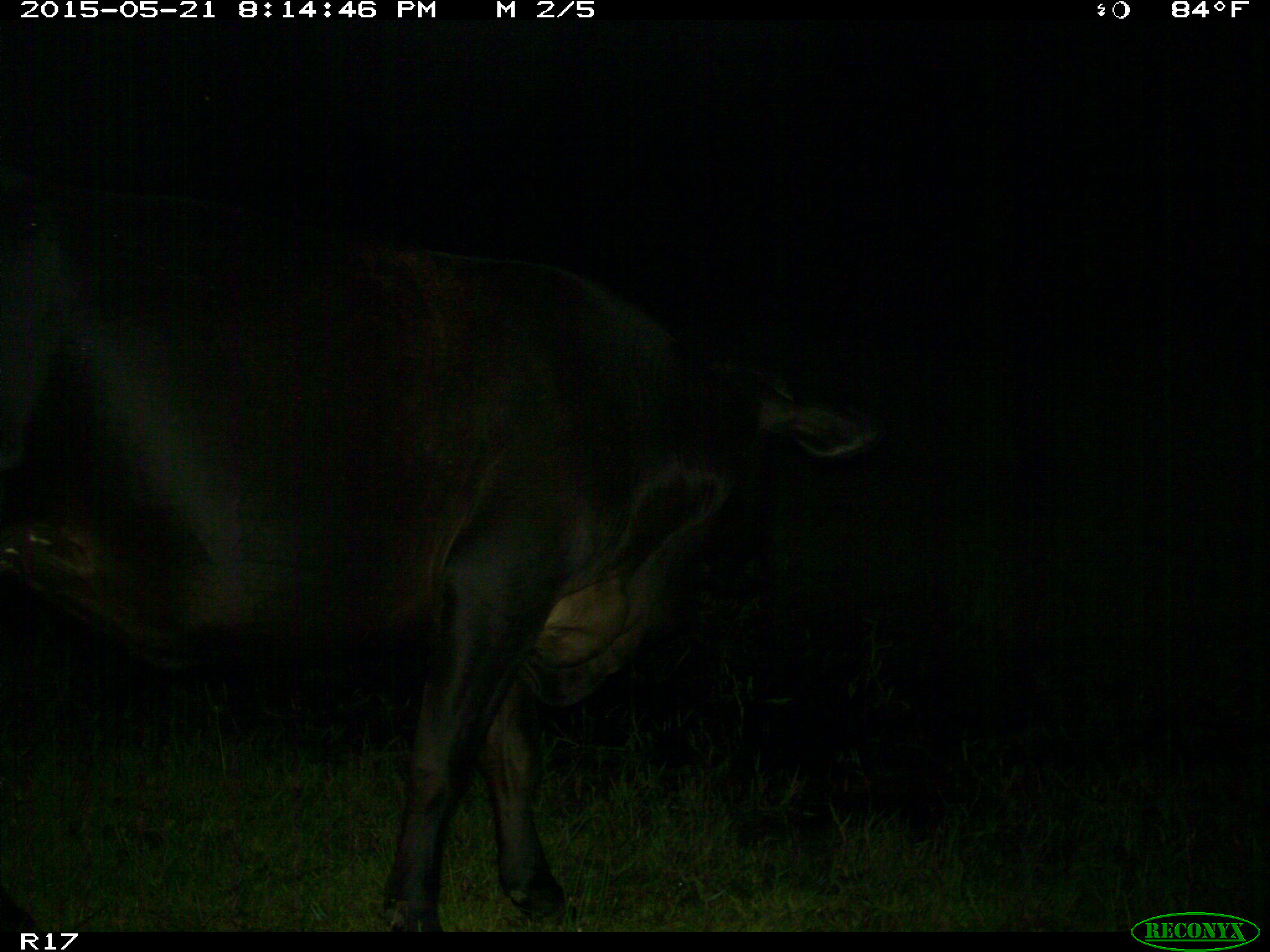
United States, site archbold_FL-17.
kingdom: Animalia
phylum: Chordata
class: Mammalia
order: Artiodactyla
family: Bovidae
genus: Bos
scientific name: Bos taurus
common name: domestic cow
Bos taurus (domestic cow).